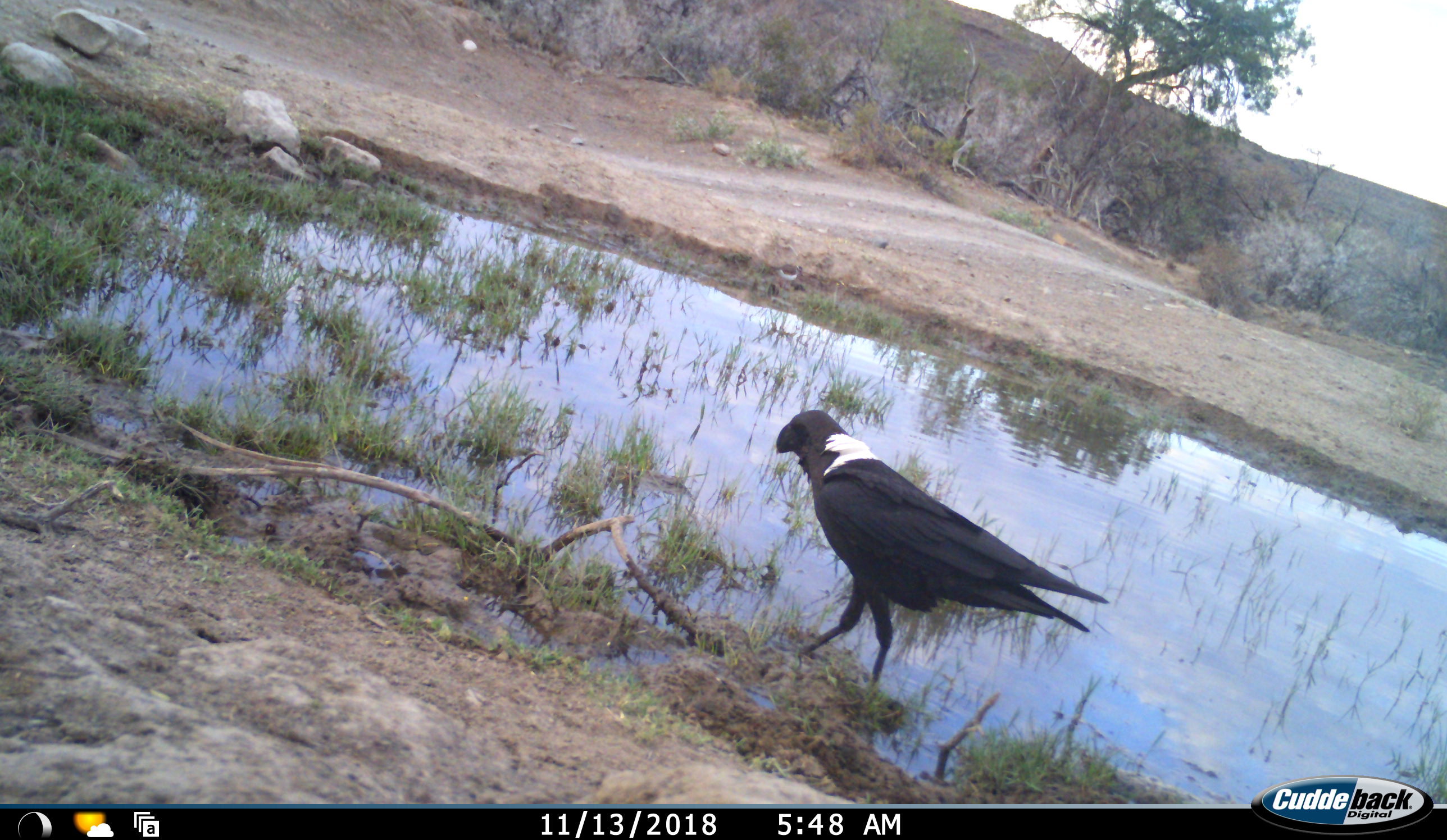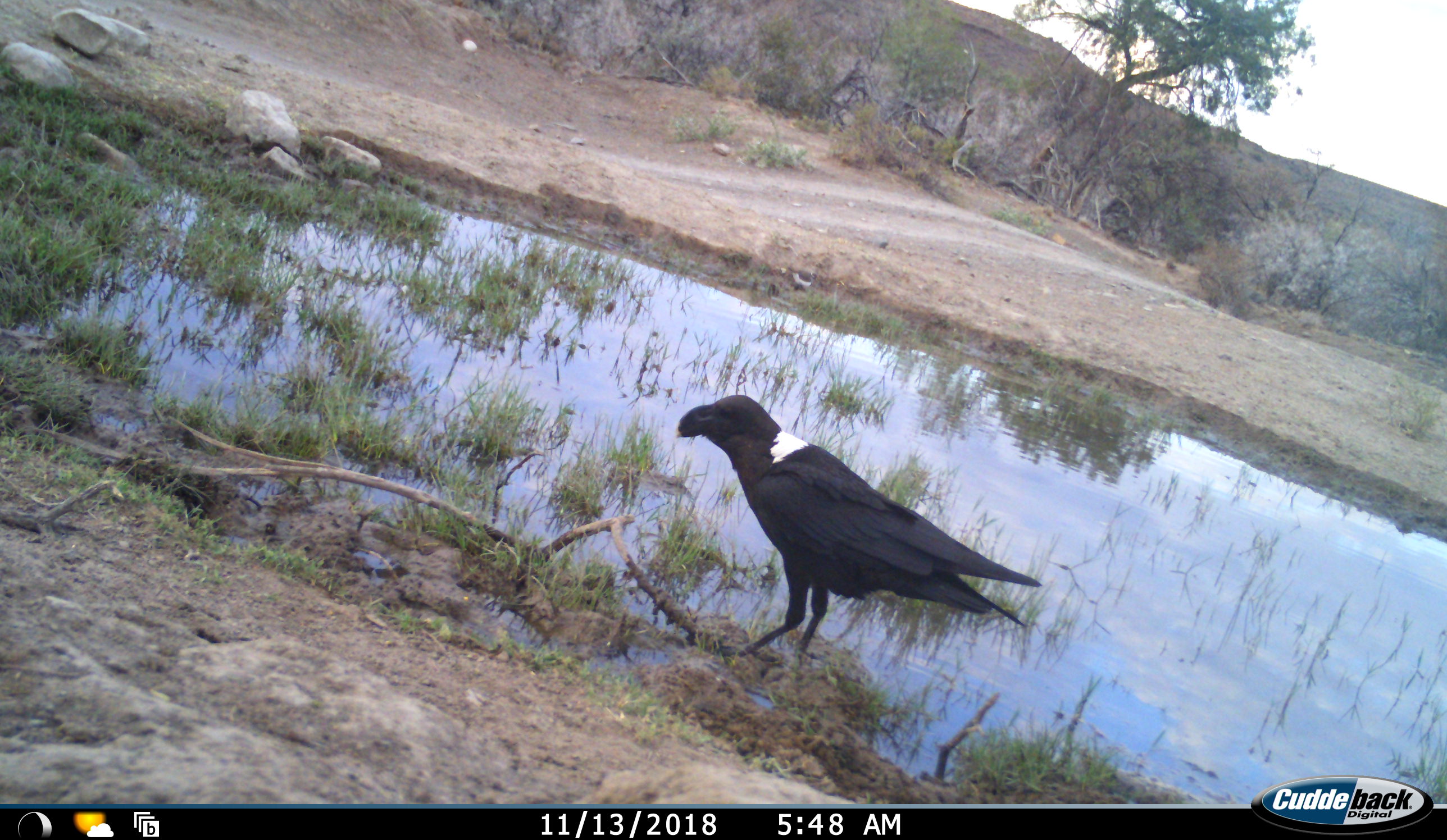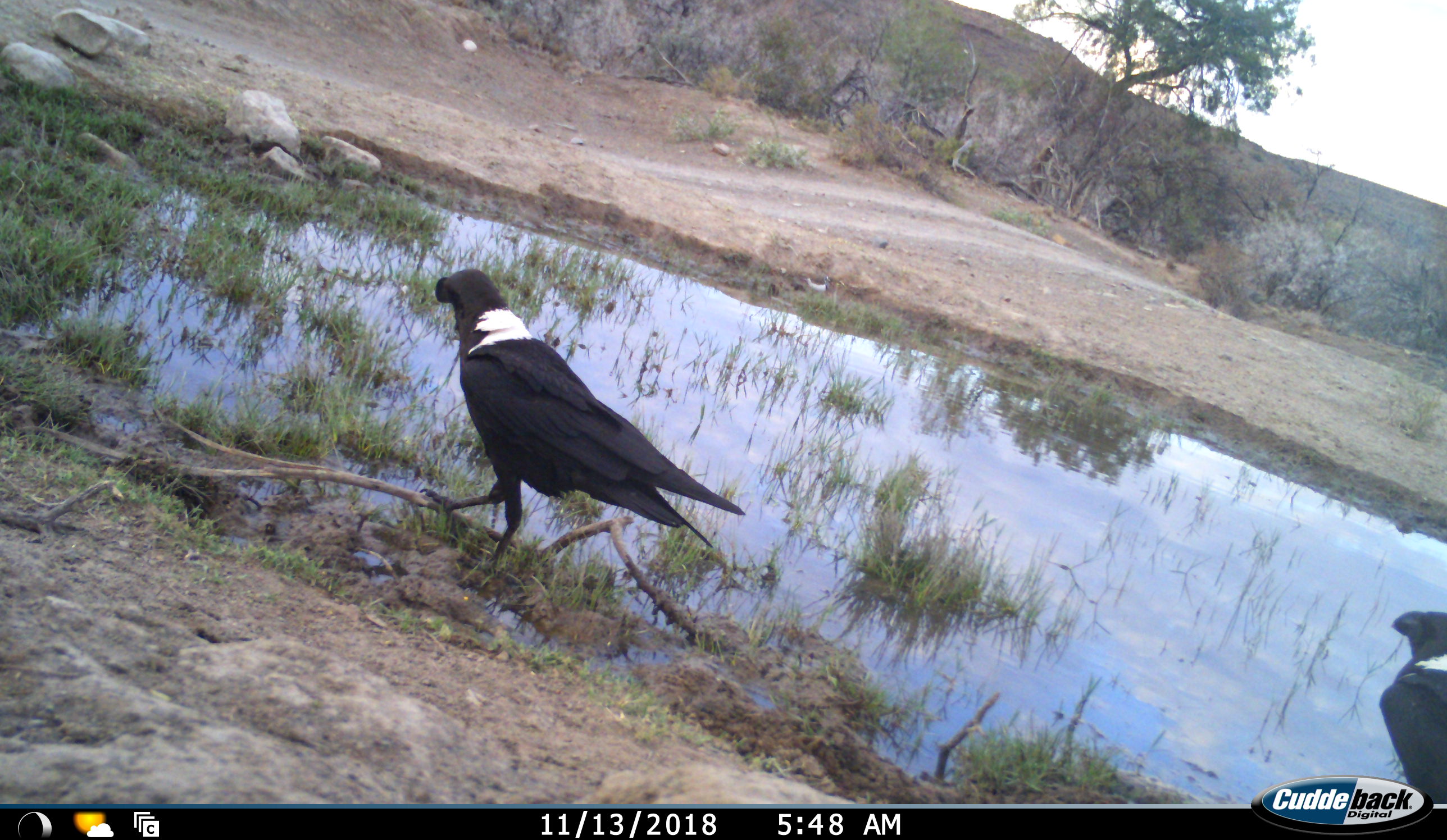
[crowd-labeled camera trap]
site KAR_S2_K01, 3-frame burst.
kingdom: Animalia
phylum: Chordata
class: Aves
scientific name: Aves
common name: bird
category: birdother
Birdother (bird) (Aves), count 2. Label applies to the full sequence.